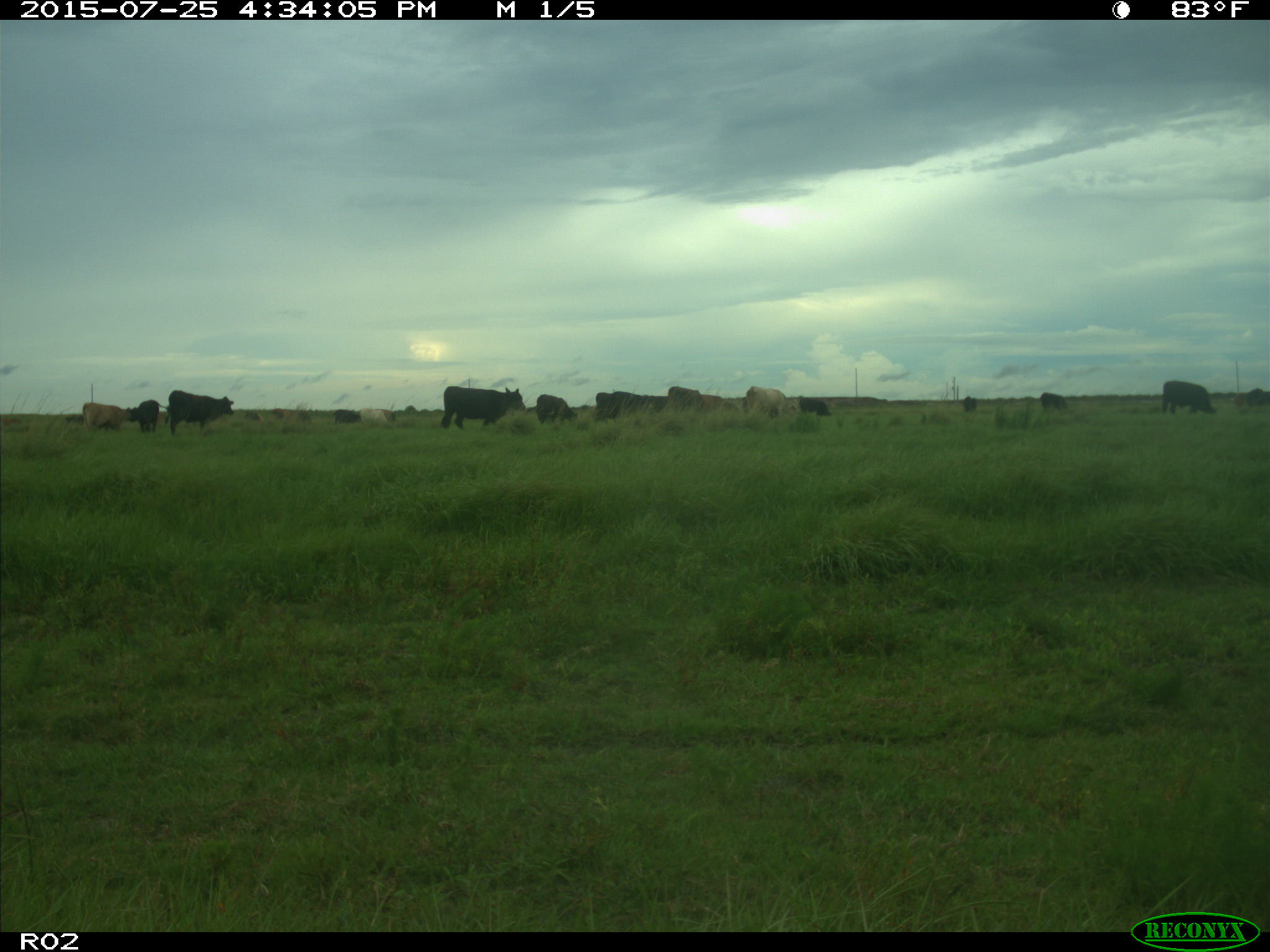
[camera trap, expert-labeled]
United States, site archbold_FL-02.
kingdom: Animalia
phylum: Chordata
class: Mammalia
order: Artiodactyla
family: Bovidae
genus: Bos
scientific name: Bos taurus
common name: domestic cow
Bos taurus (domestic cow).